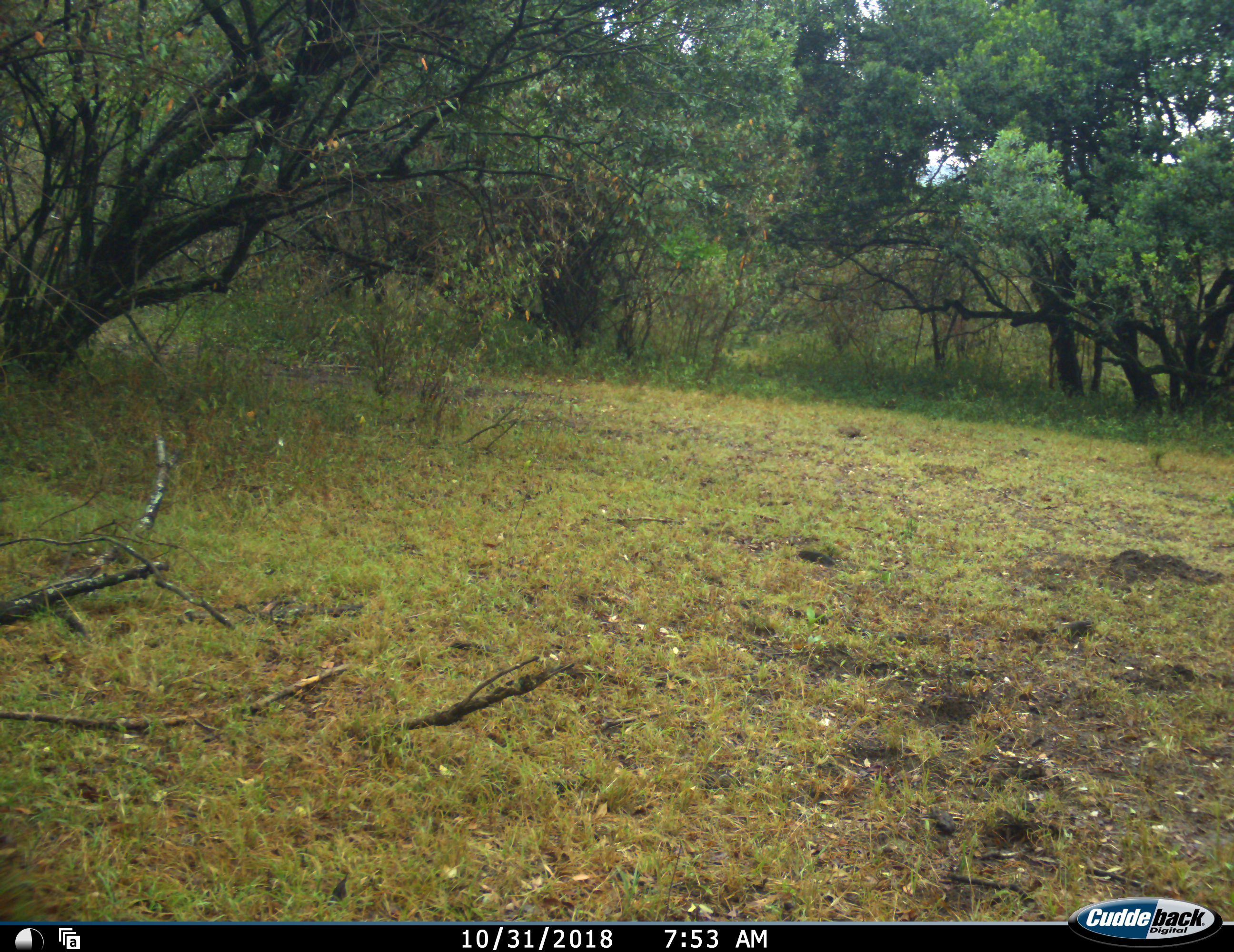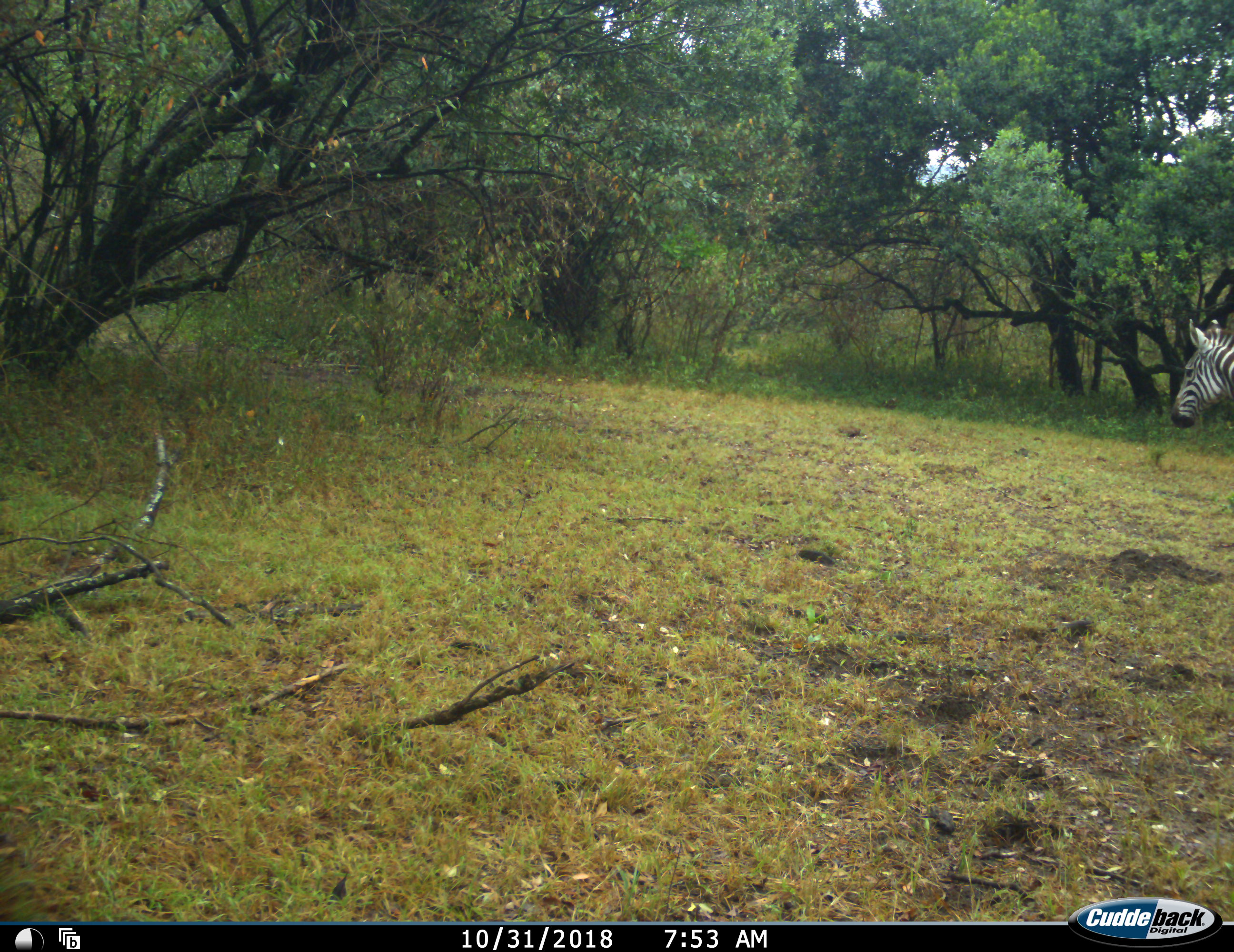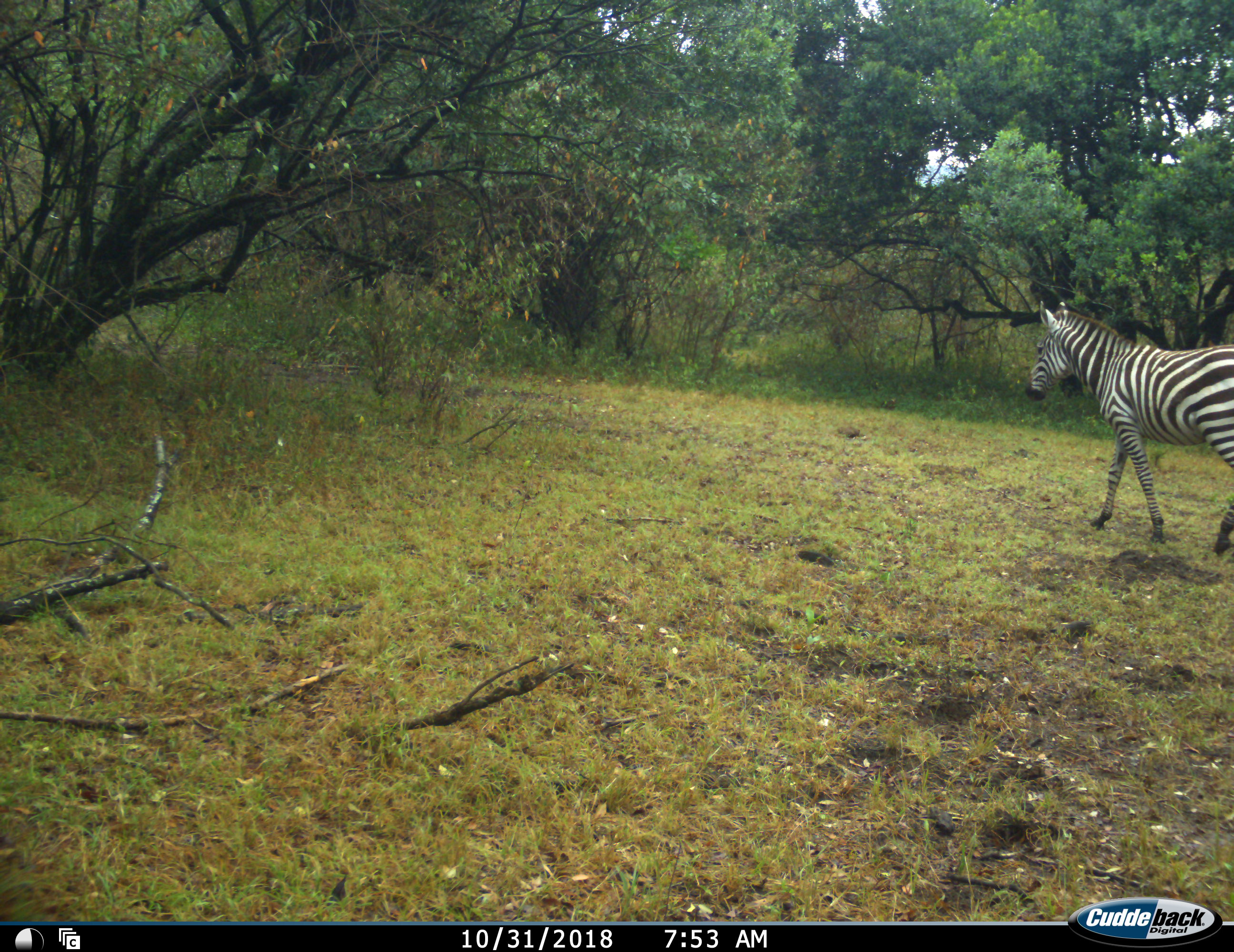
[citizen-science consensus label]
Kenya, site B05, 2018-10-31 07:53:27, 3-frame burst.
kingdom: Animalia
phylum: Chordata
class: Mammalia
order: Perissodactyla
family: Equidae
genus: Equus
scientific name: Equus quagga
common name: plains zebra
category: zebra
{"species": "zebra (plains zebra) (Equus quagga)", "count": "1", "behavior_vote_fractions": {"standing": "40%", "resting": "0%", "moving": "100%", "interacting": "0%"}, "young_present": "0%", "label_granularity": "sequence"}